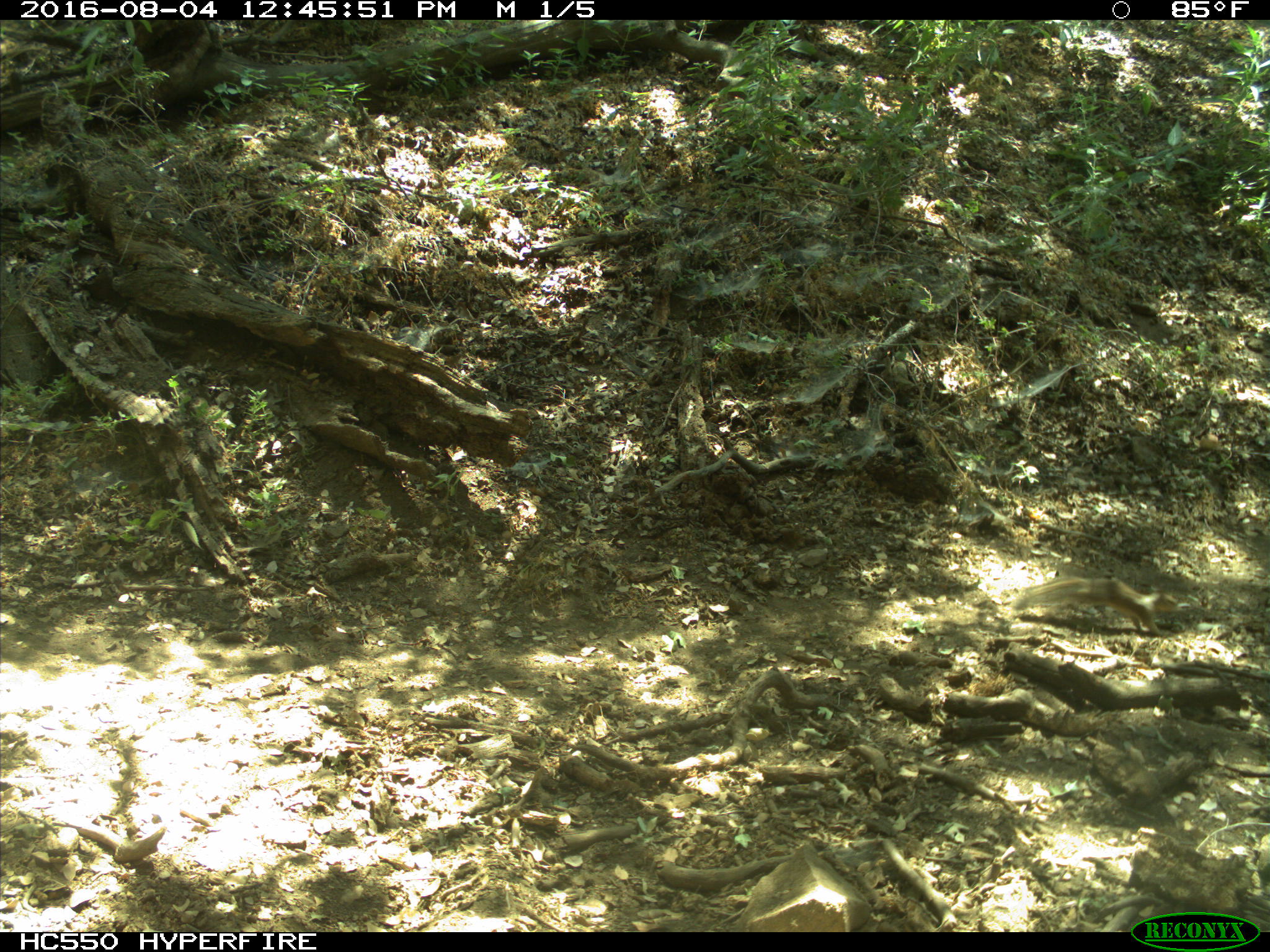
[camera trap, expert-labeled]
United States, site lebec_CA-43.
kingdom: Animalia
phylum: Chordata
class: Mammalia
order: Rodentia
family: Sciuridae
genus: Otospermophilus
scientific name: Otospermophilus beecheyi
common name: california ground squirrel